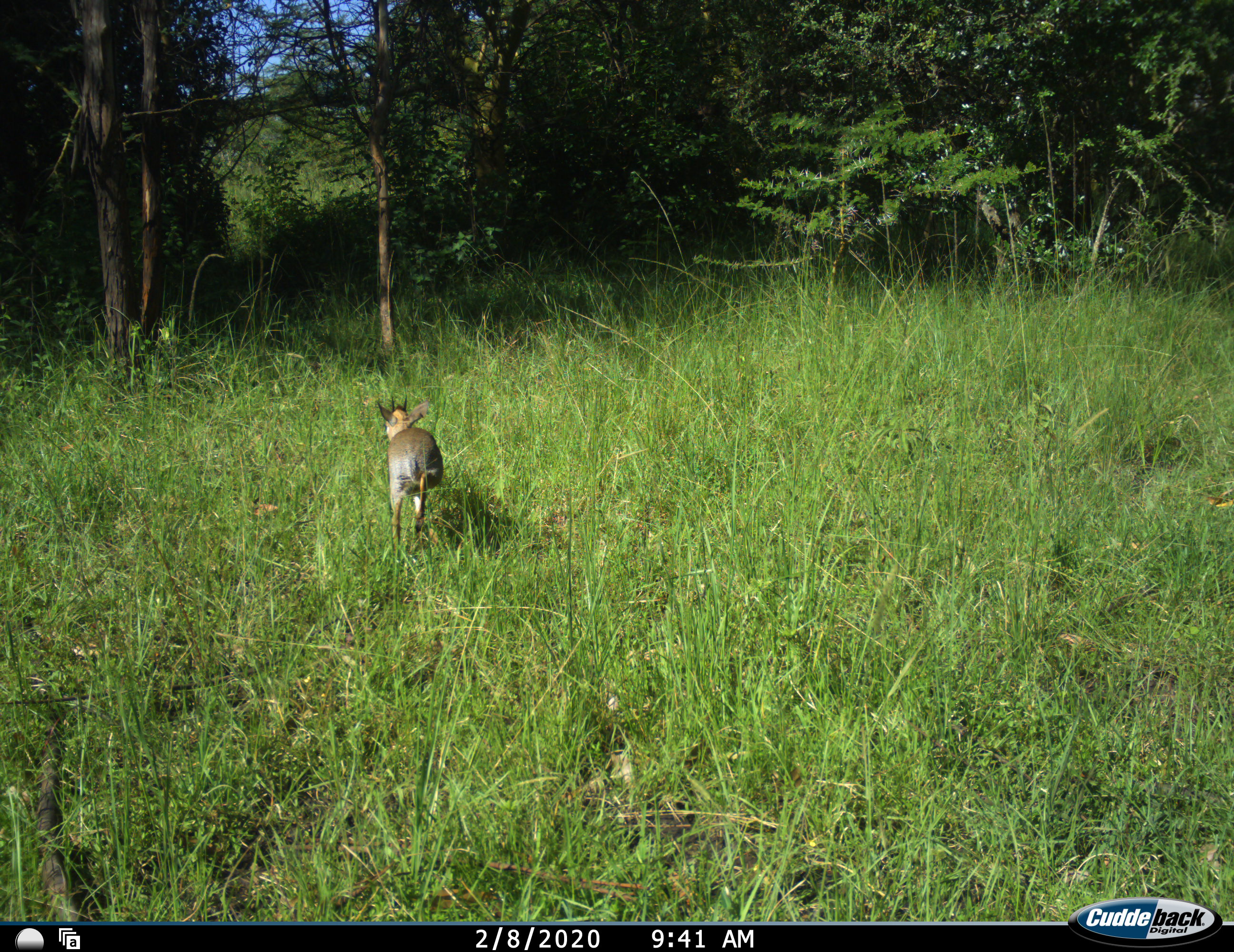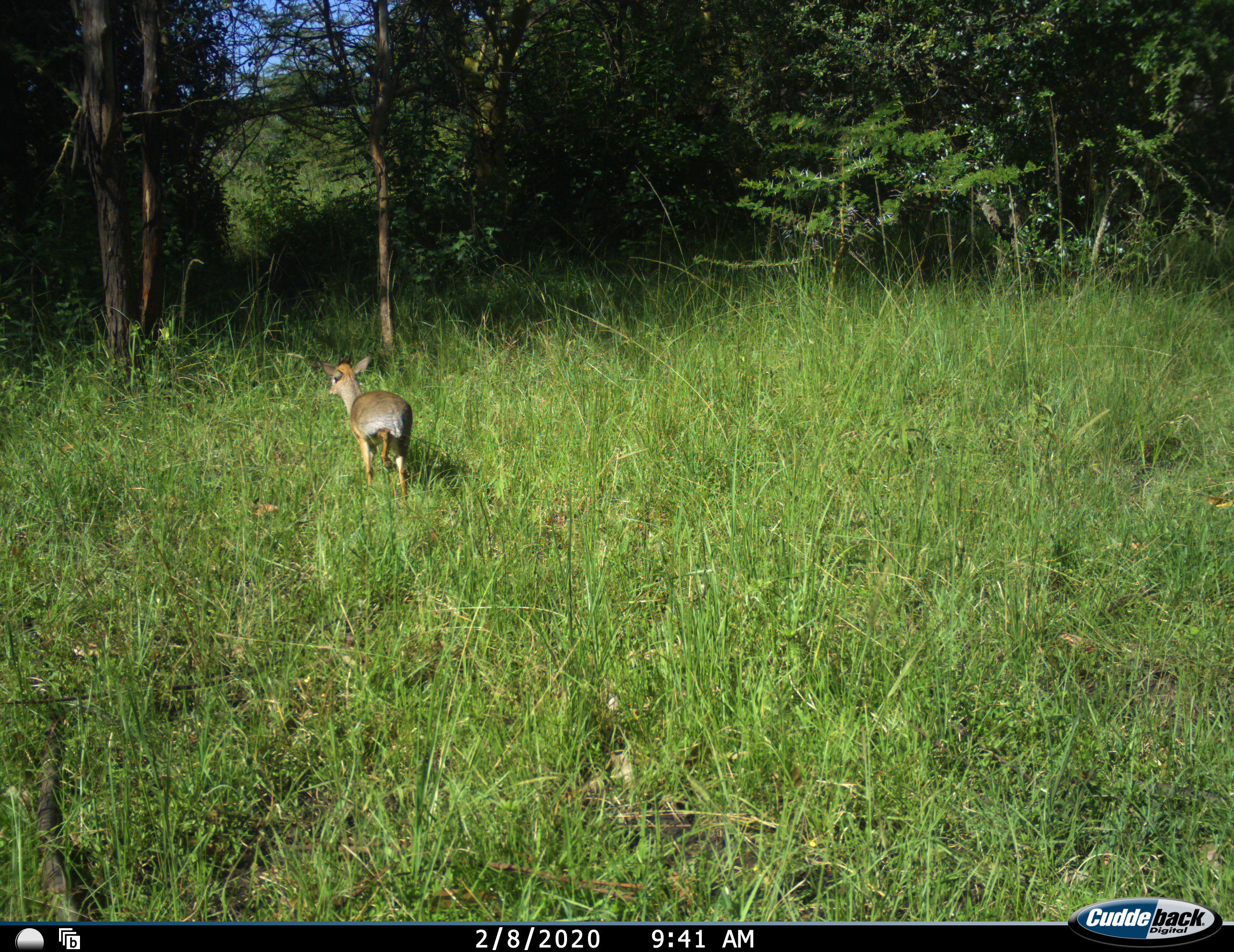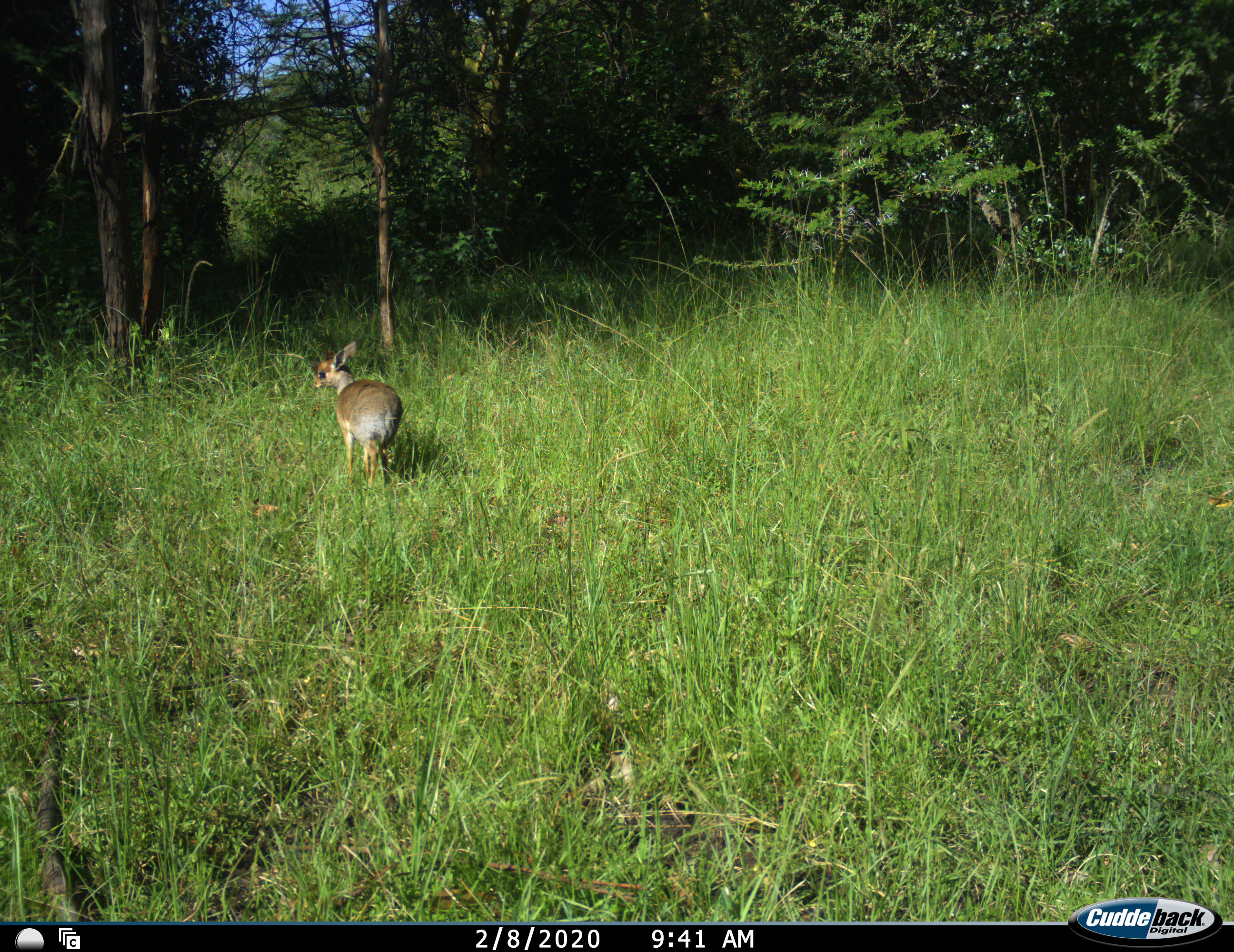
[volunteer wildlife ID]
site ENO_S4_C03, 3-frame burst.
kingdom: Animalia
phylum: Chordata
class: Mammalia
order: Artiodactyla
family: Bovidae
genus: Madoqua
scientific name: Madoqua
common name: dik-dik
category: dikdik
Dikdik (dik-dik) (Madoqua), count 1. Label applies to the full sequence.